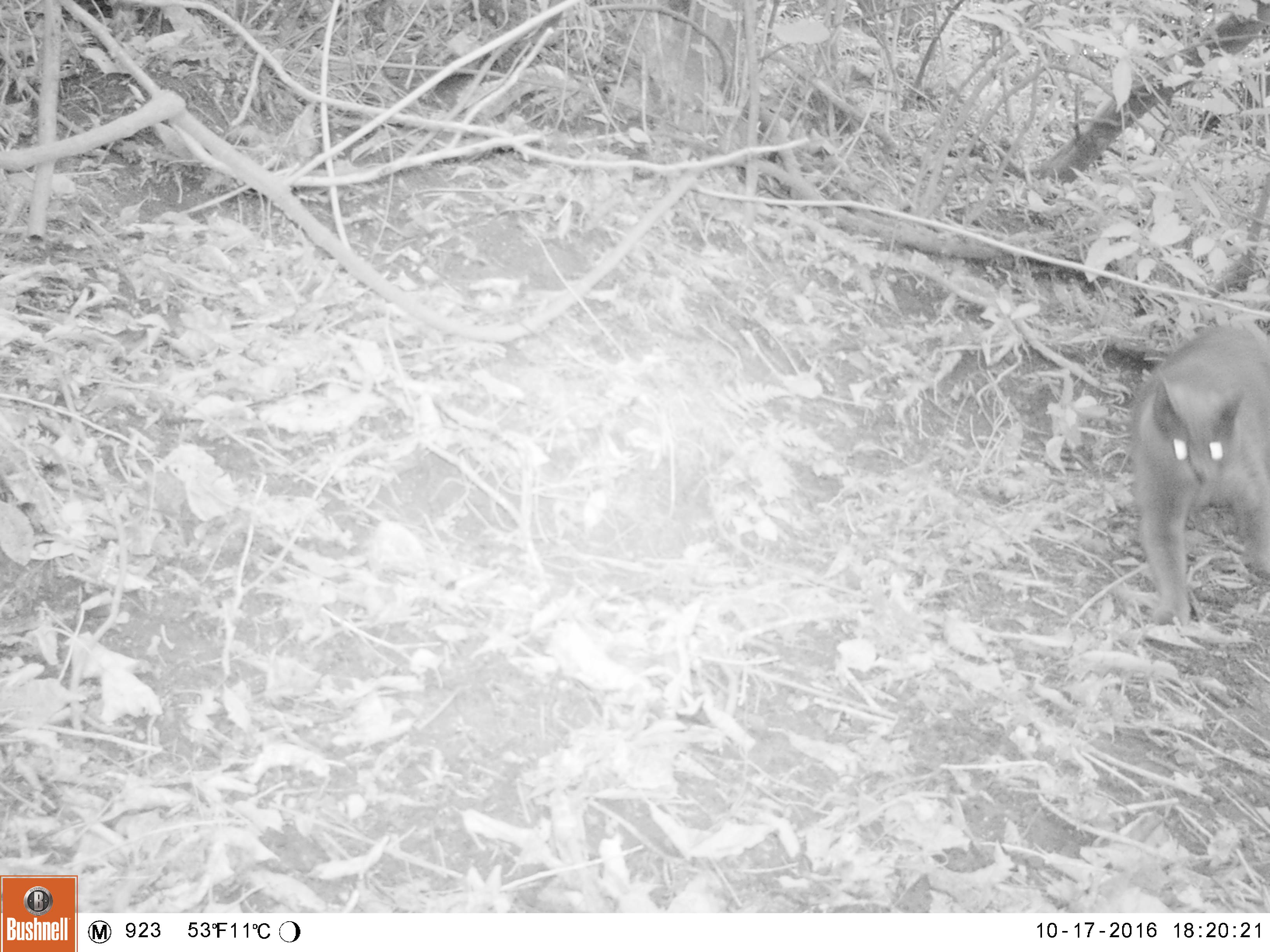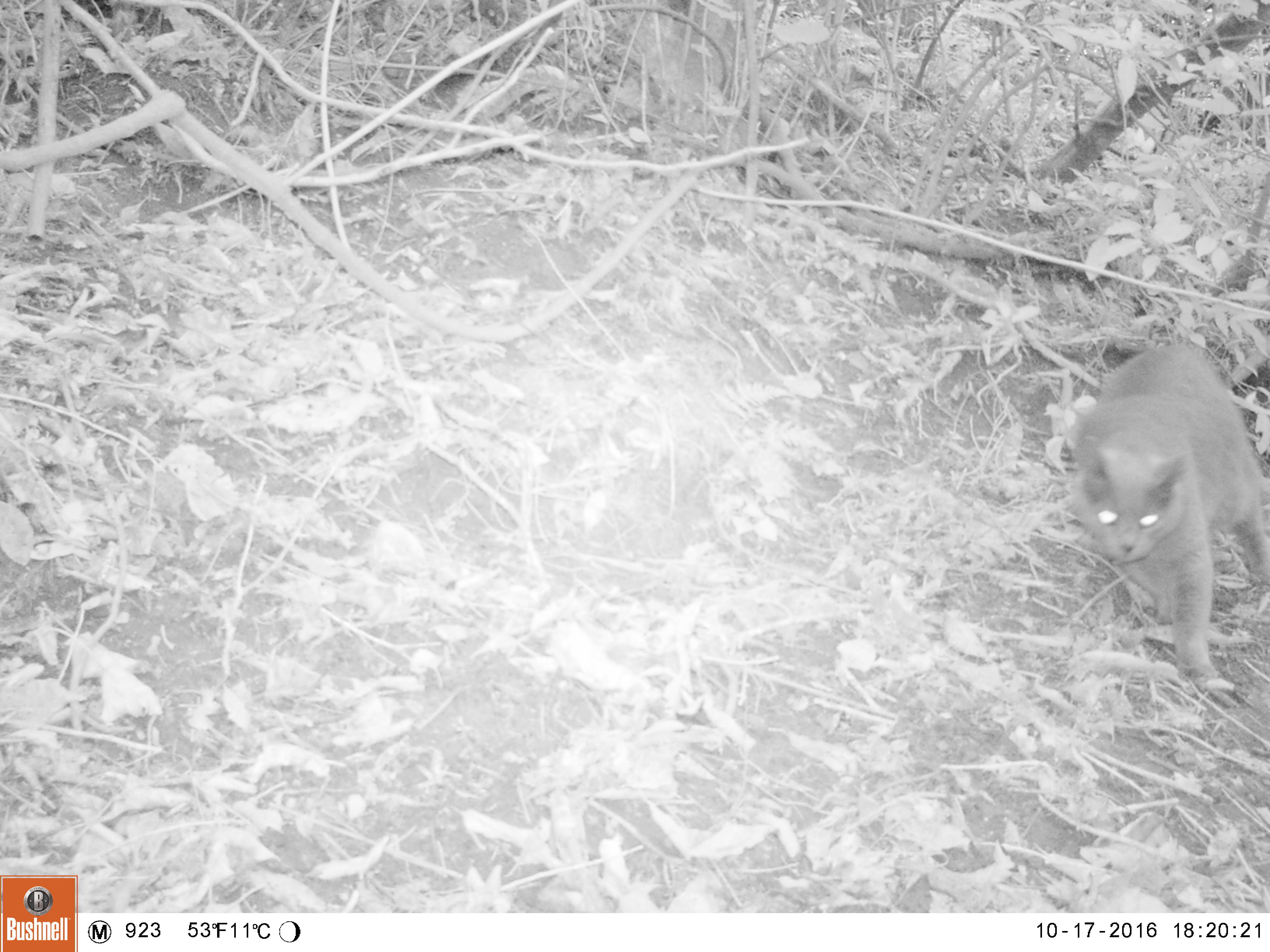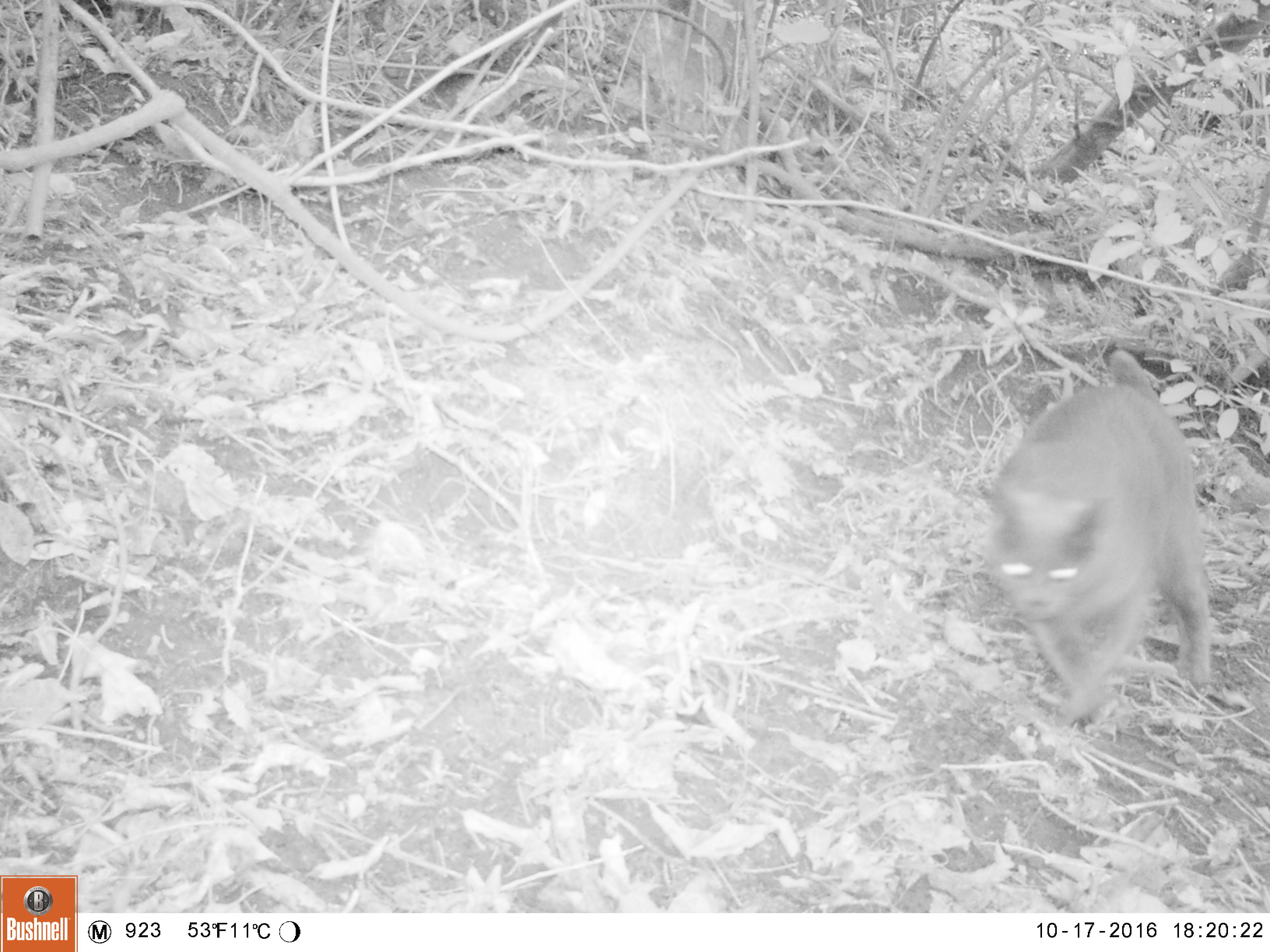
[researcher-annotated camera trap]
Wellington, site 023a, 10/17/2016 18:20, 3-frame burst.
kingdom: Animalia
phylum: Chordata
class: Mammalia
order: Carnivora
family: Felidae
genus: Felis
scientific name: Felis catus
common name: cat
Cat (Felis catus).